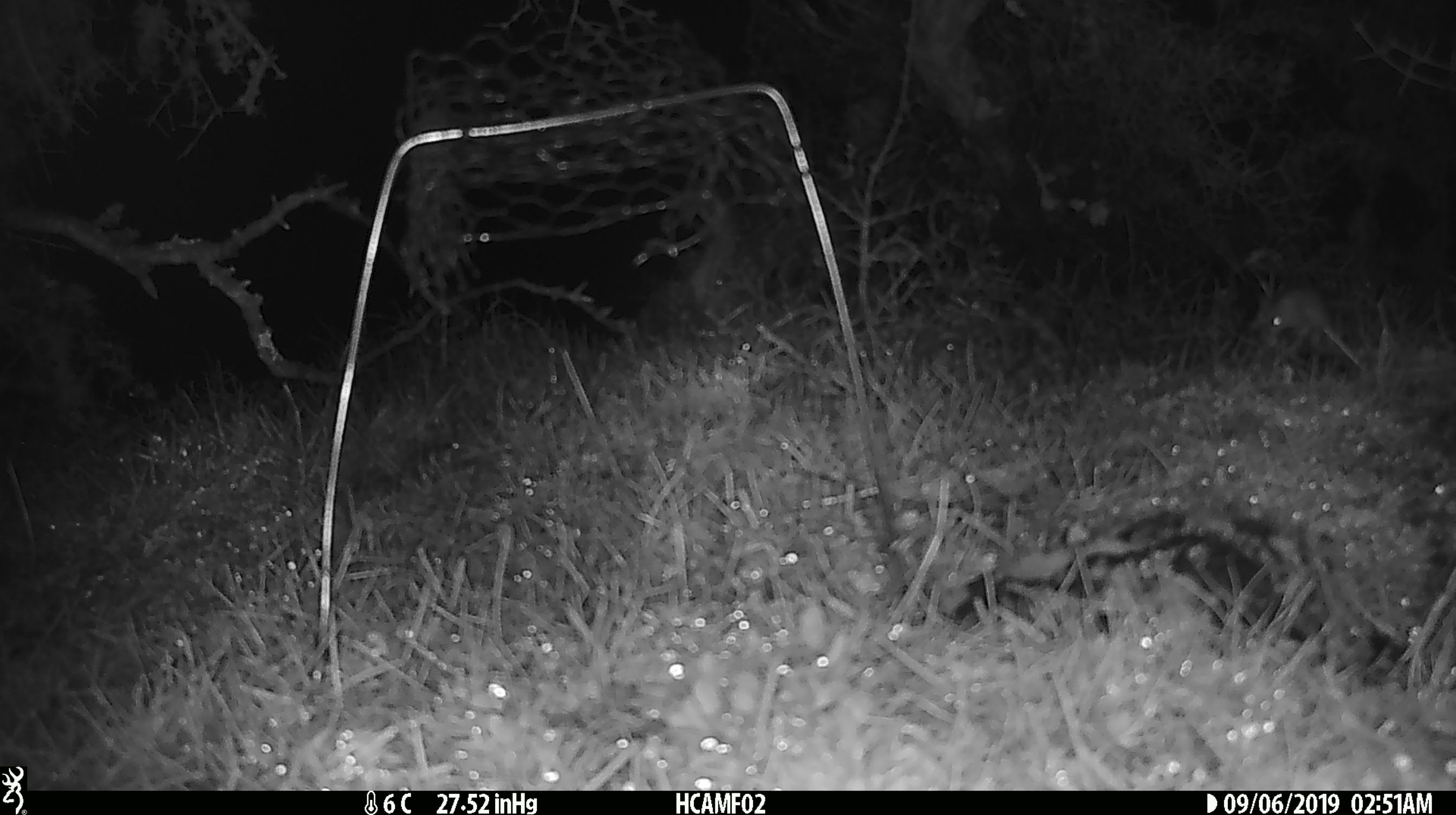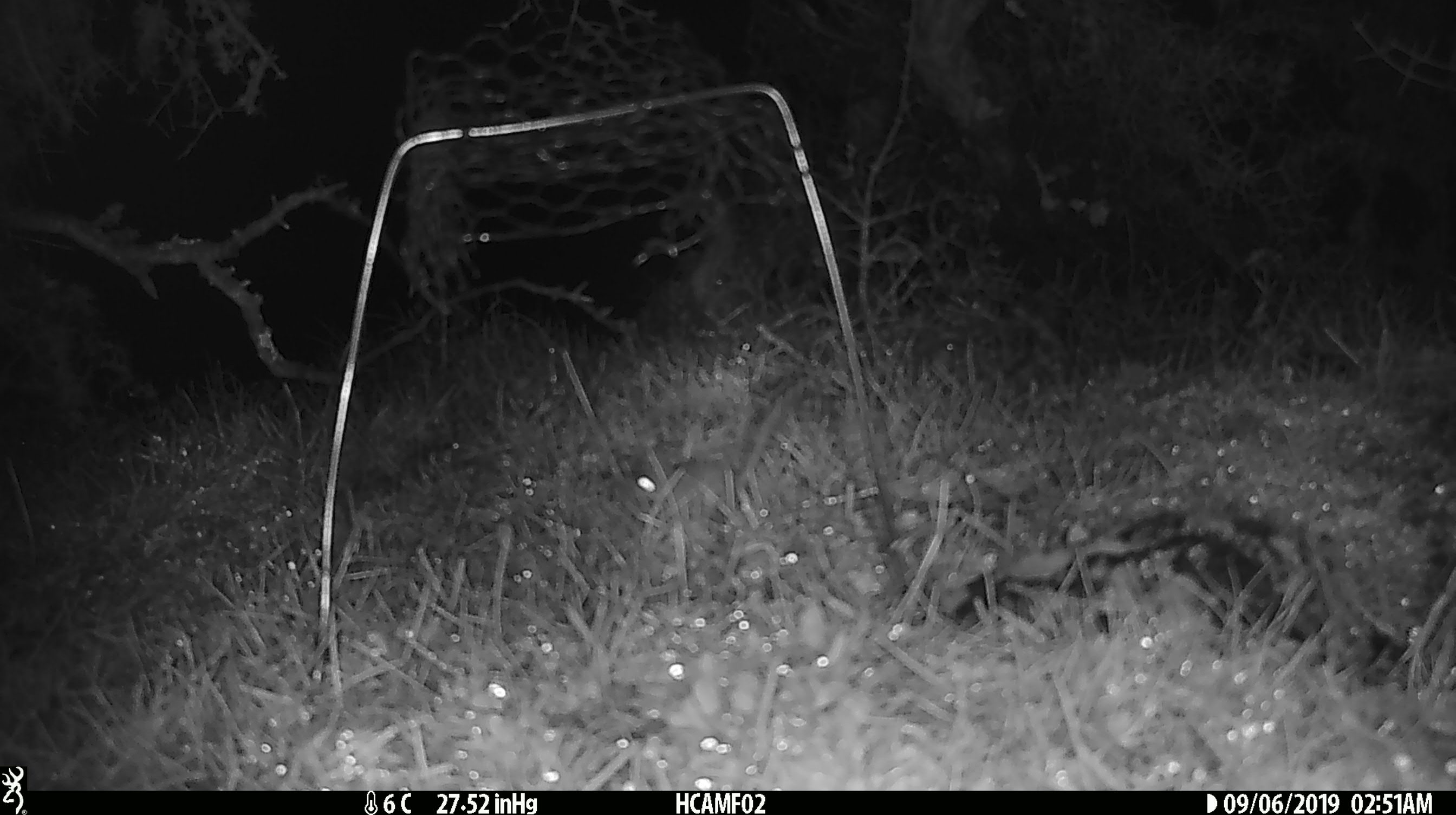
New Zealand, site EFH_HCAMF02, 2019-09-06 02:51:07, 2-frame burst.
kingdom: Animalia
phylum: Chordata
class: Mammalia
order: Rodentia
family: Muridae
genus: Mus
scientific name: Mus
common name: mouse